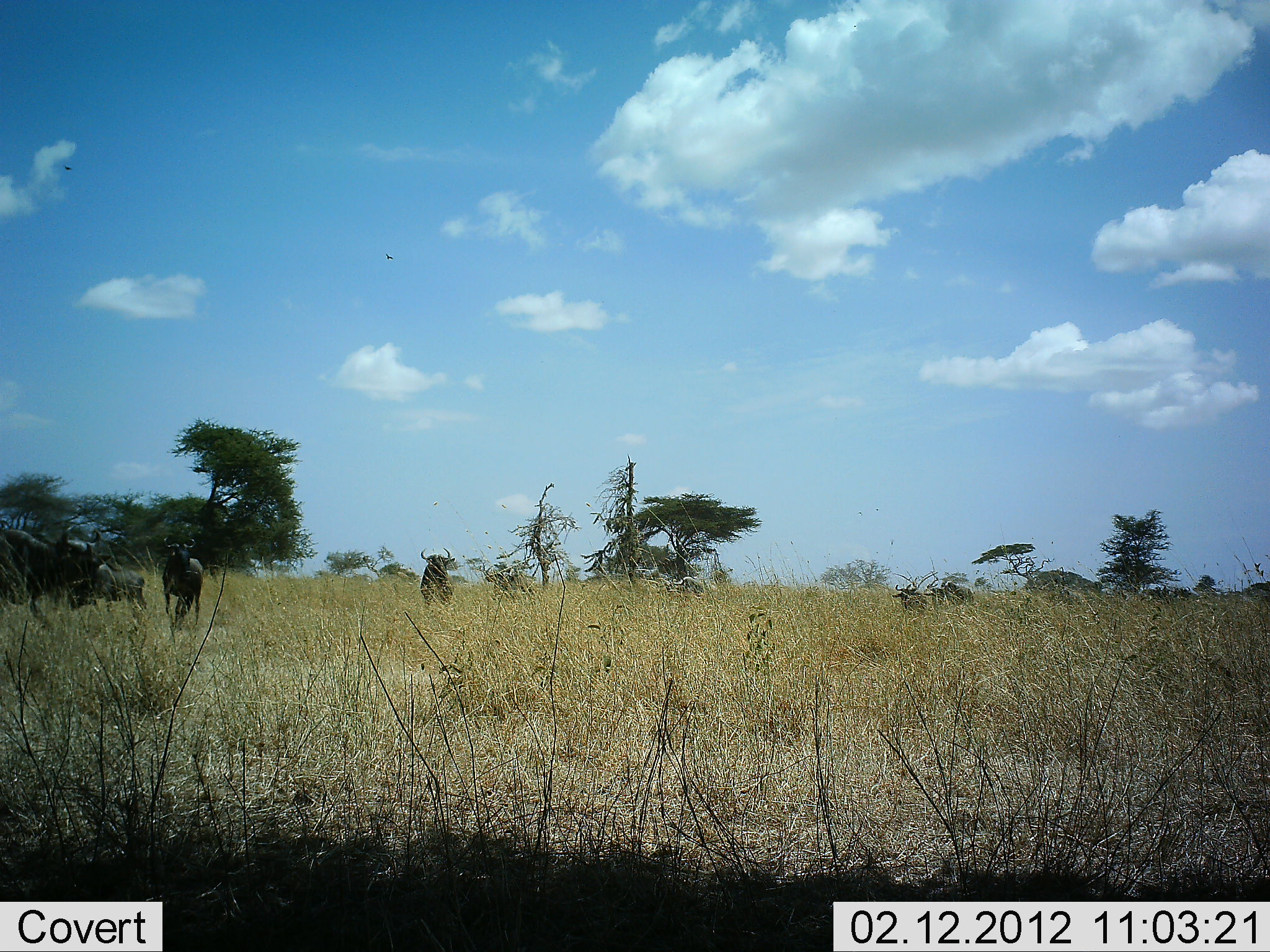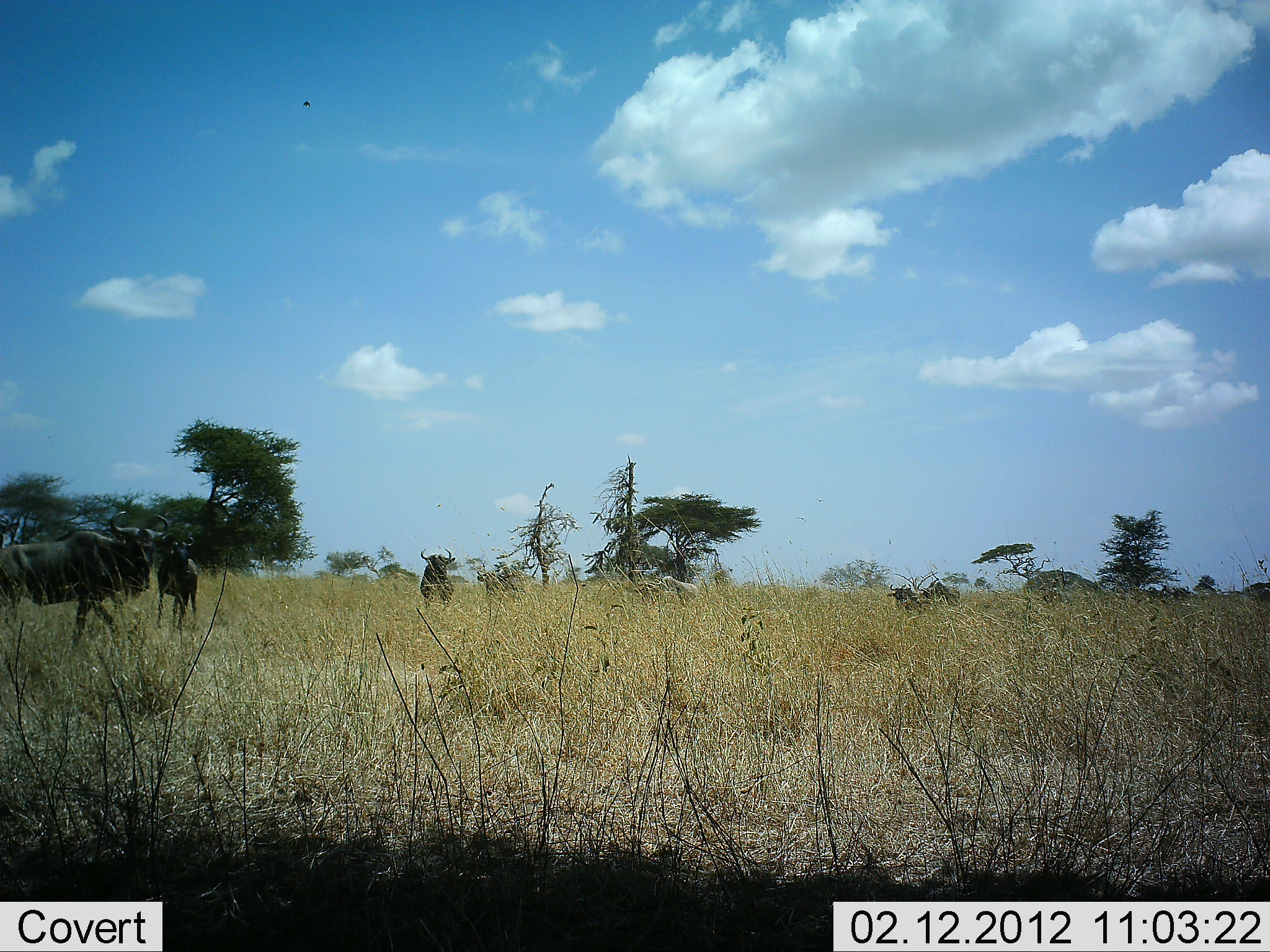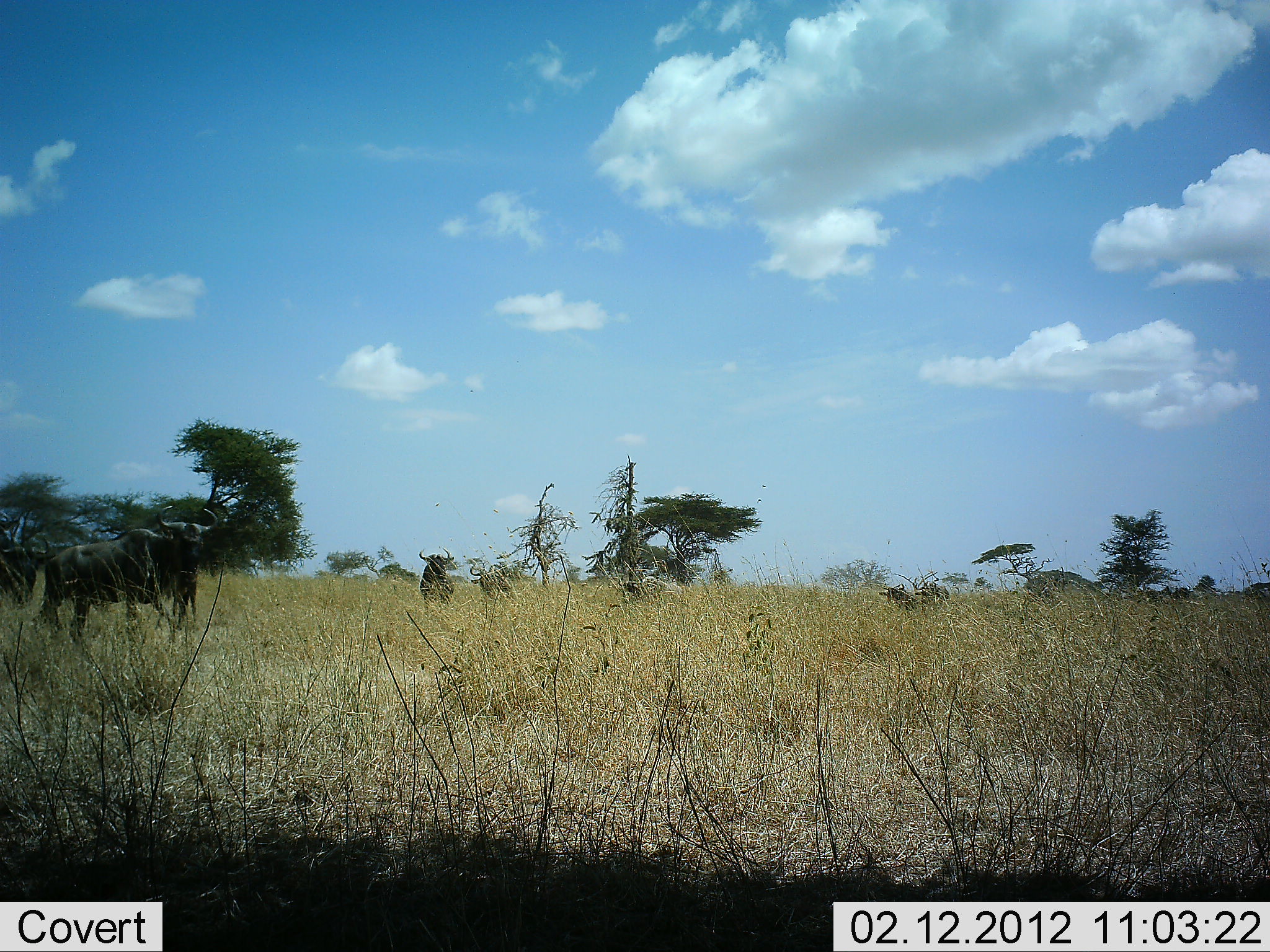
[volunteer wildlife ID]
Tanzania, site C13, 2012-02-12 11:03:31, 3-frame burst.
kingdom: Animalia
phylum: Chordata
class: Mammalia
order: Artiodactyla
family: Bovidae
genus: Connochaetes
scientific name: Connochaetes taurinus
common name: blue wildebeest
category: wildebeest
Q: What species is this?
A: Wildebeest (blue wildebeest) (Connochaetes taurinus).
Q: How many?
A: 9.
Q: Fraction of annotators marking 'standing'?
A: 65%.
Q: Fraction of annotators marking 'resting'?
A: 0%.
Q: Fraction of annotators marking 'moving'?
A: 74%.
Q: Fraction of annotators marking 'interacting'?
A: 4%.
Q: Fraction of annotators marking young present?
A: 9%.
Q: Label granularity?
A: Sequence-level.